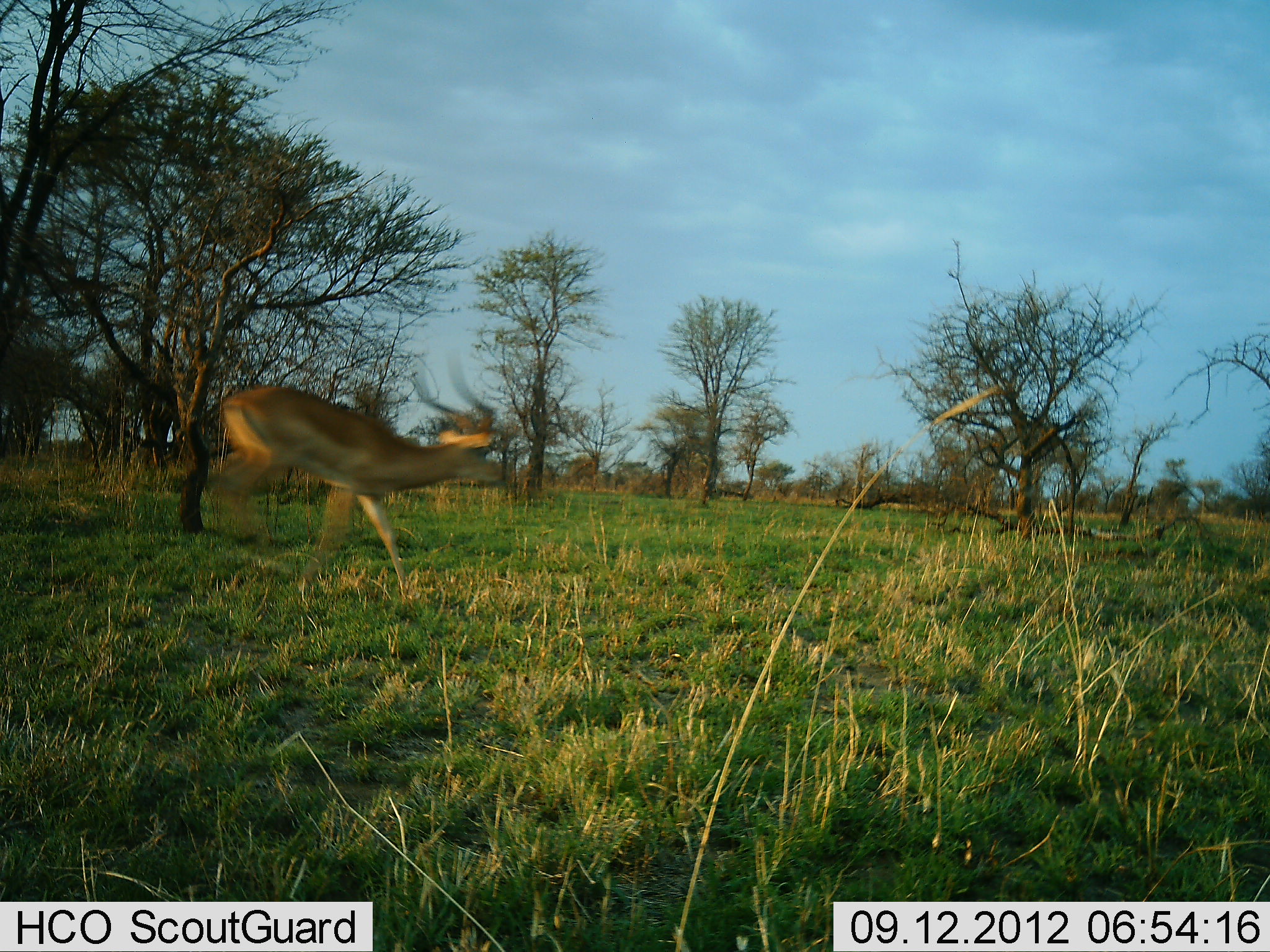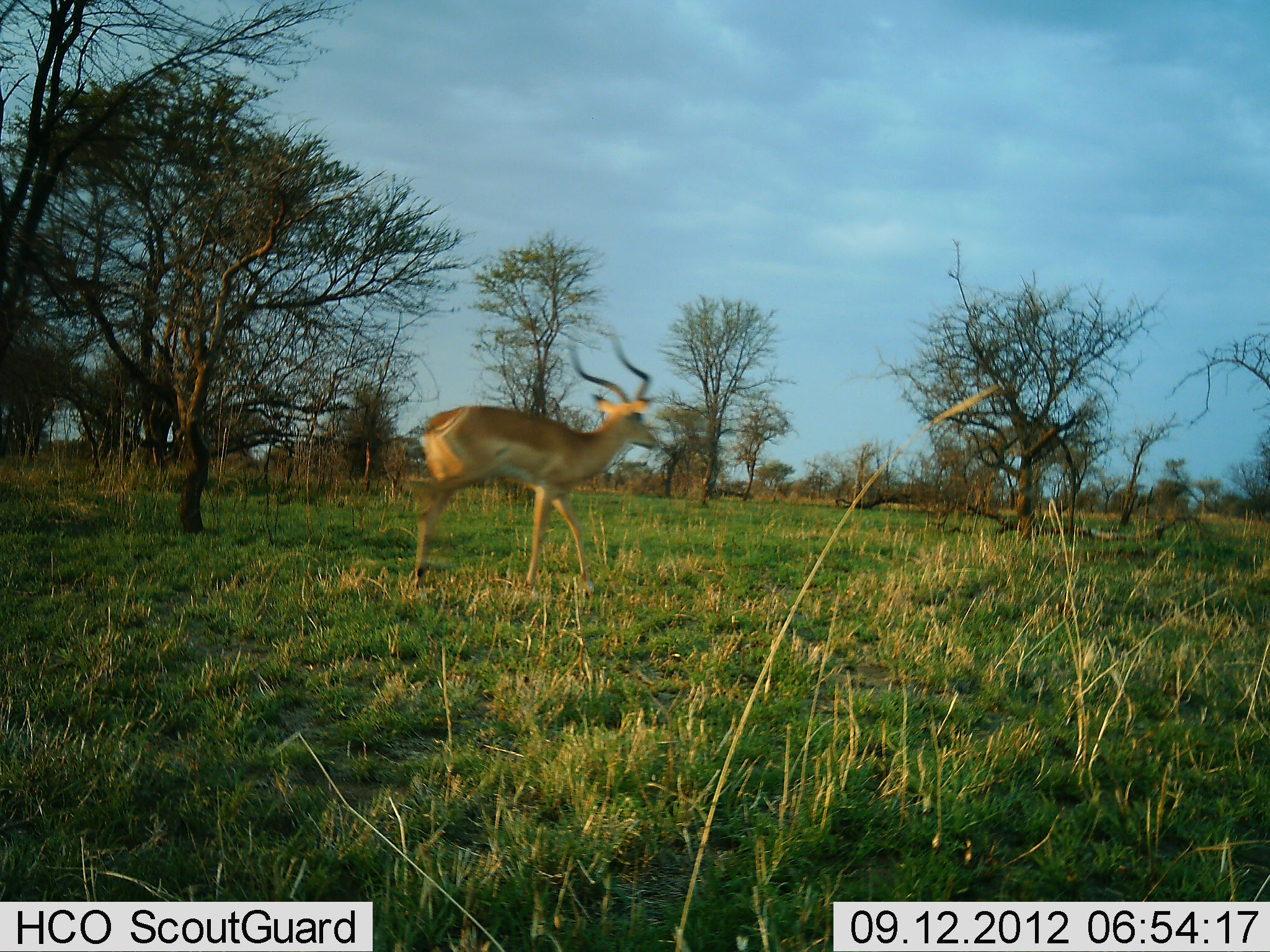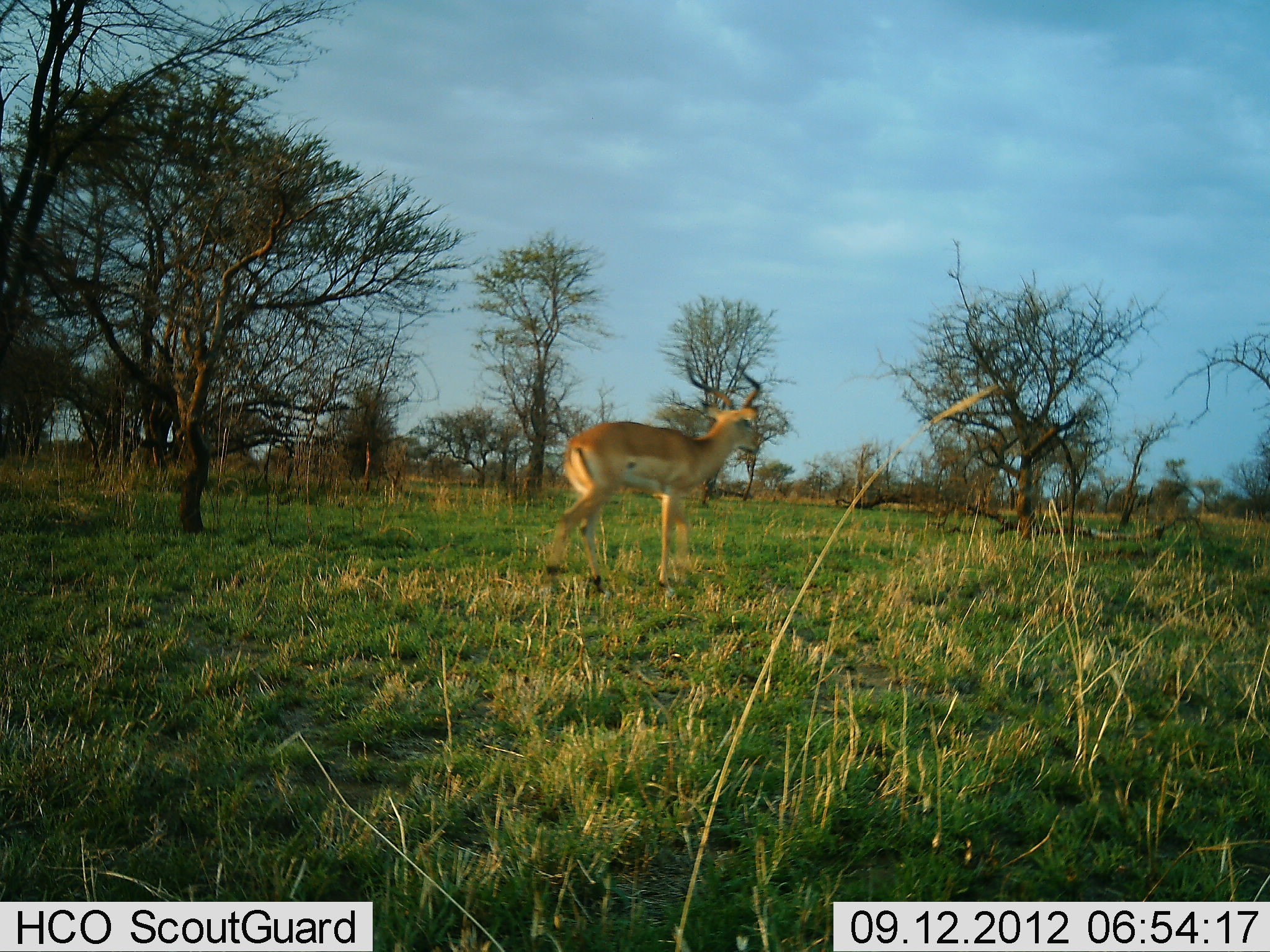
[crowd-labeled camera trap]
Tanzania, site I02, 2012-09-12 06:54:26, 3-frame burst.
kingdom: Animalia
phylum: Chordata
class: Mammalia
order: Artiodactyla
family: Bovidae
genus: Aepyceros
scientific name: Aepyceros melampus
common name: impala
Impala (Aepyceros melampus), count 1. Behavior (volunteer vote fractions): standing 0%, resting 0%, moving 100%, interacting 0%. Young present (vote fraction): 0%. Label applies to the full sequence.